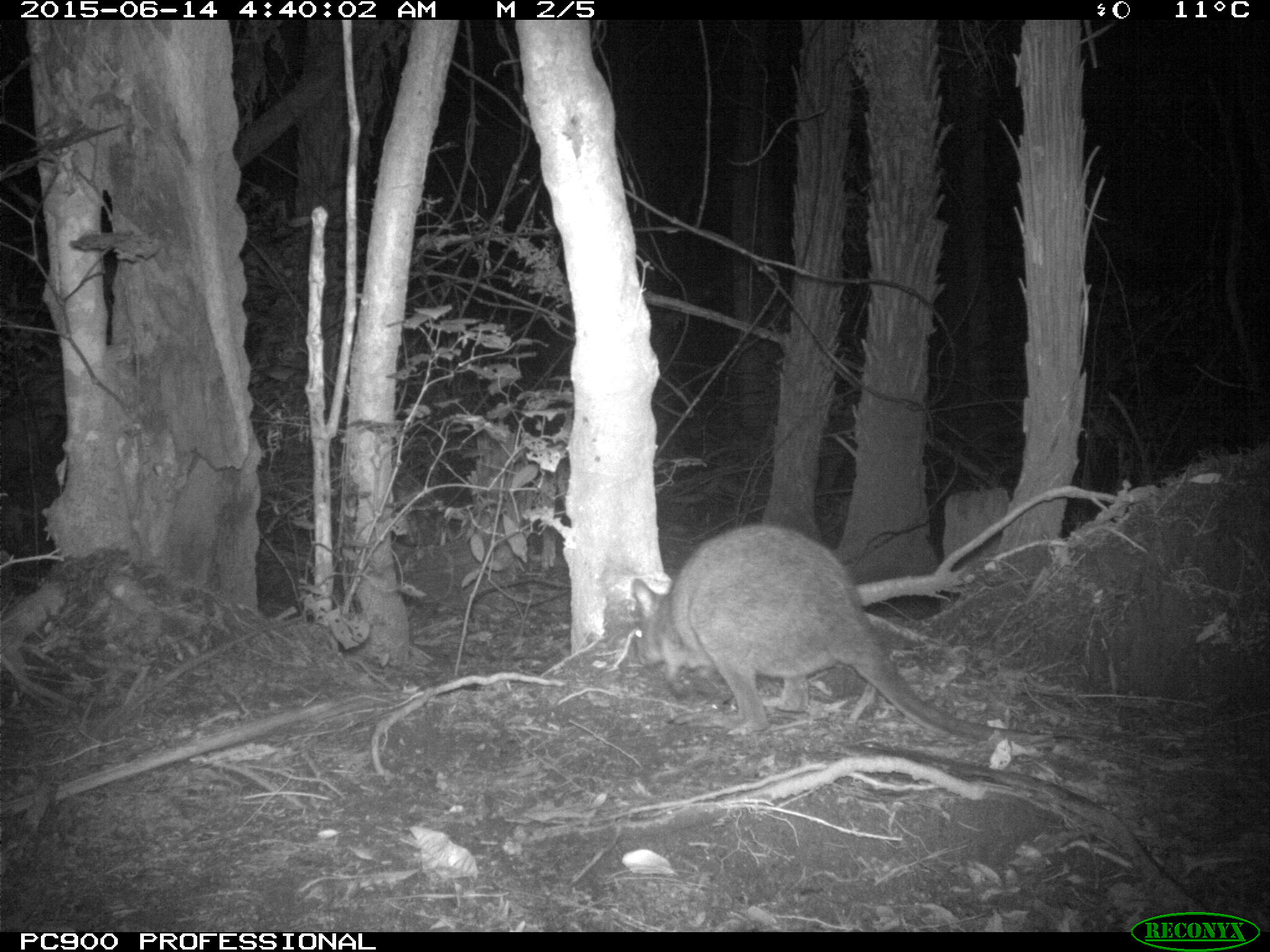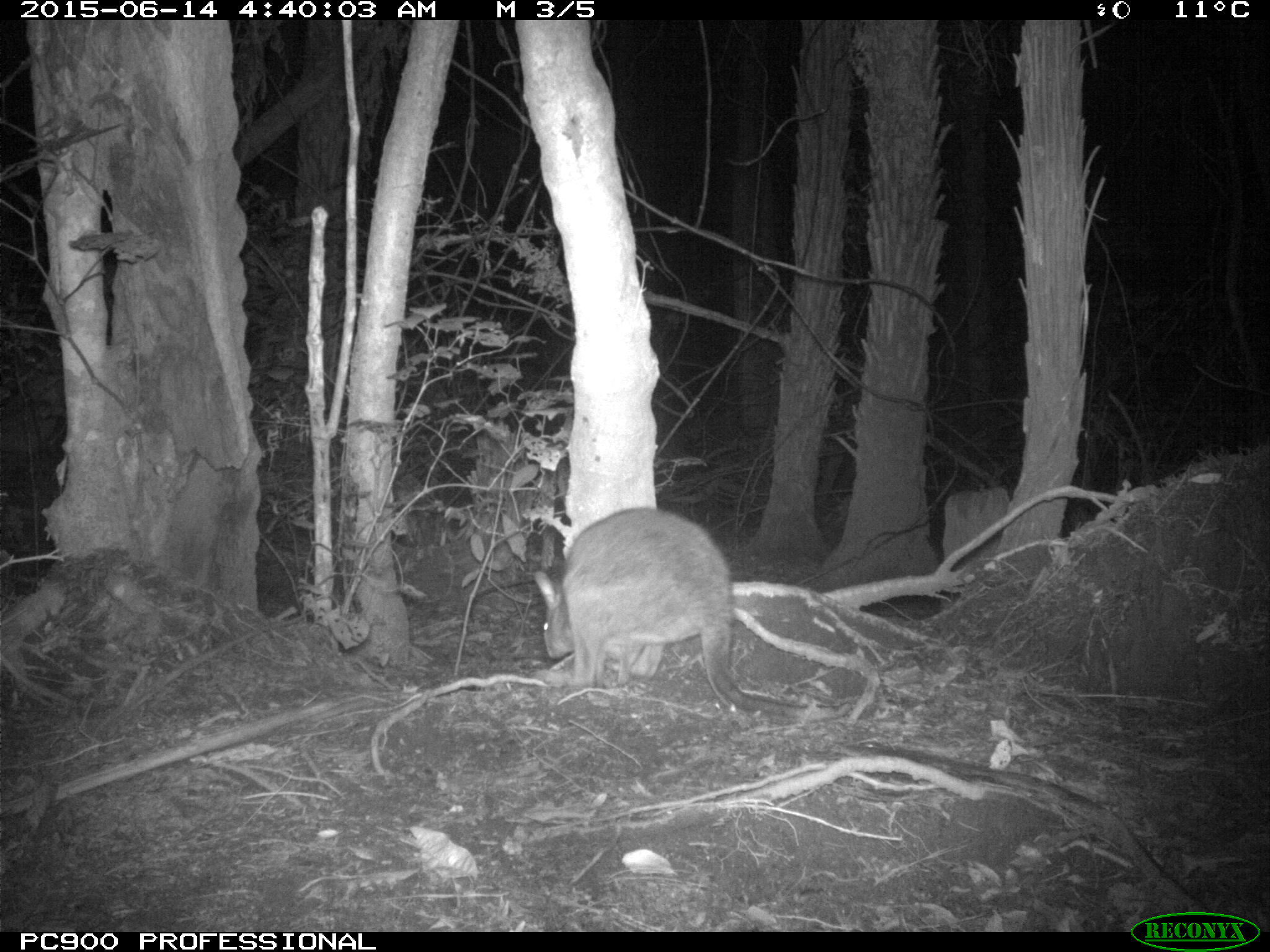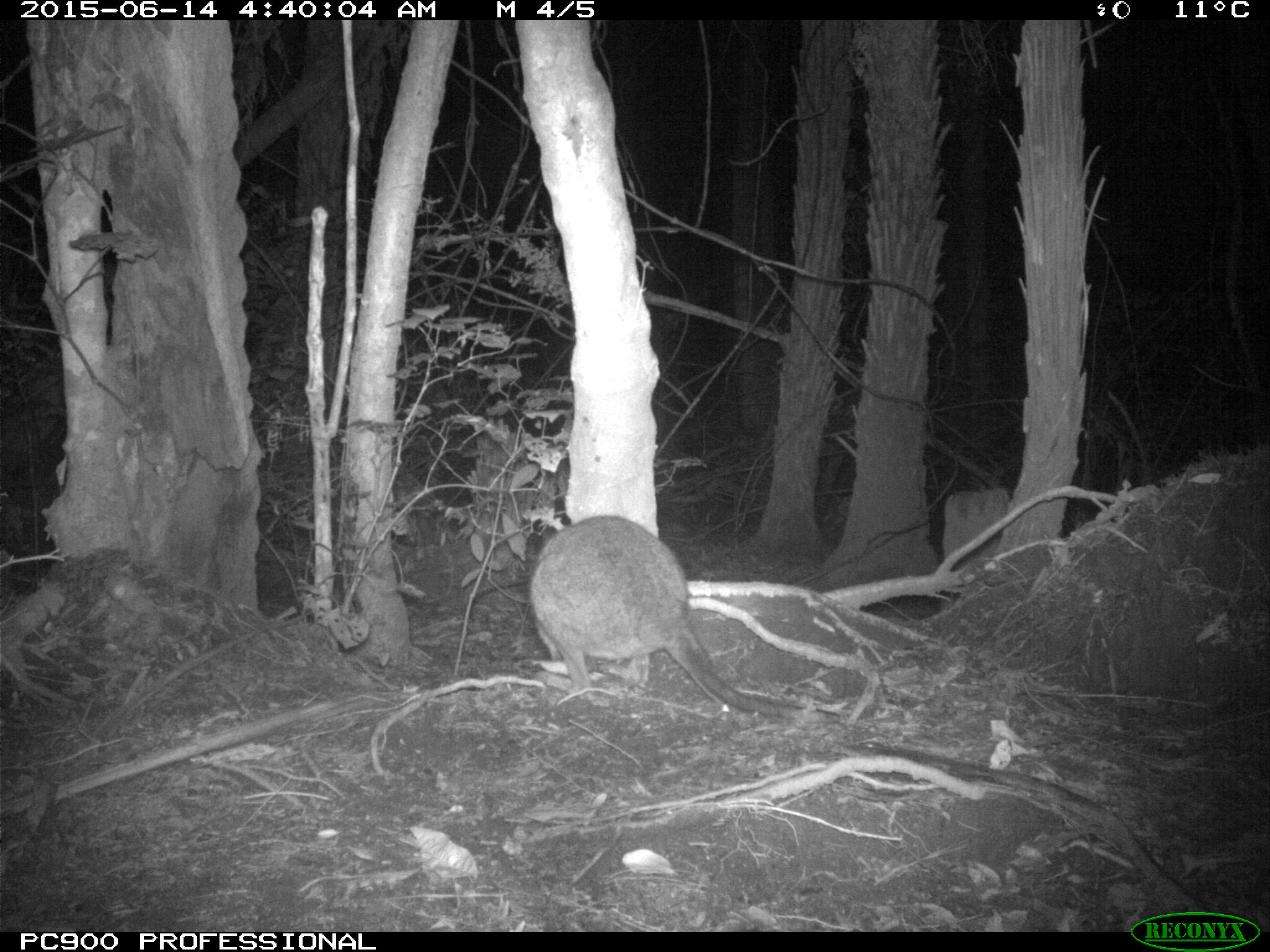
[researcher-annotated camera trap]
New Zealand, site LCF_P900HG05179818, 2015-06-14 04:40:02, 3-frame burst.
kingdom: Animalia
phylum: Chordata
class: Mammalia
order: Diprotodontia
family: Macropodidae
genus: Notamacropus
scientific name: Notamacropus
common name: wallaby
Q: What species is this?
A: Wallaby (Notamacropus).